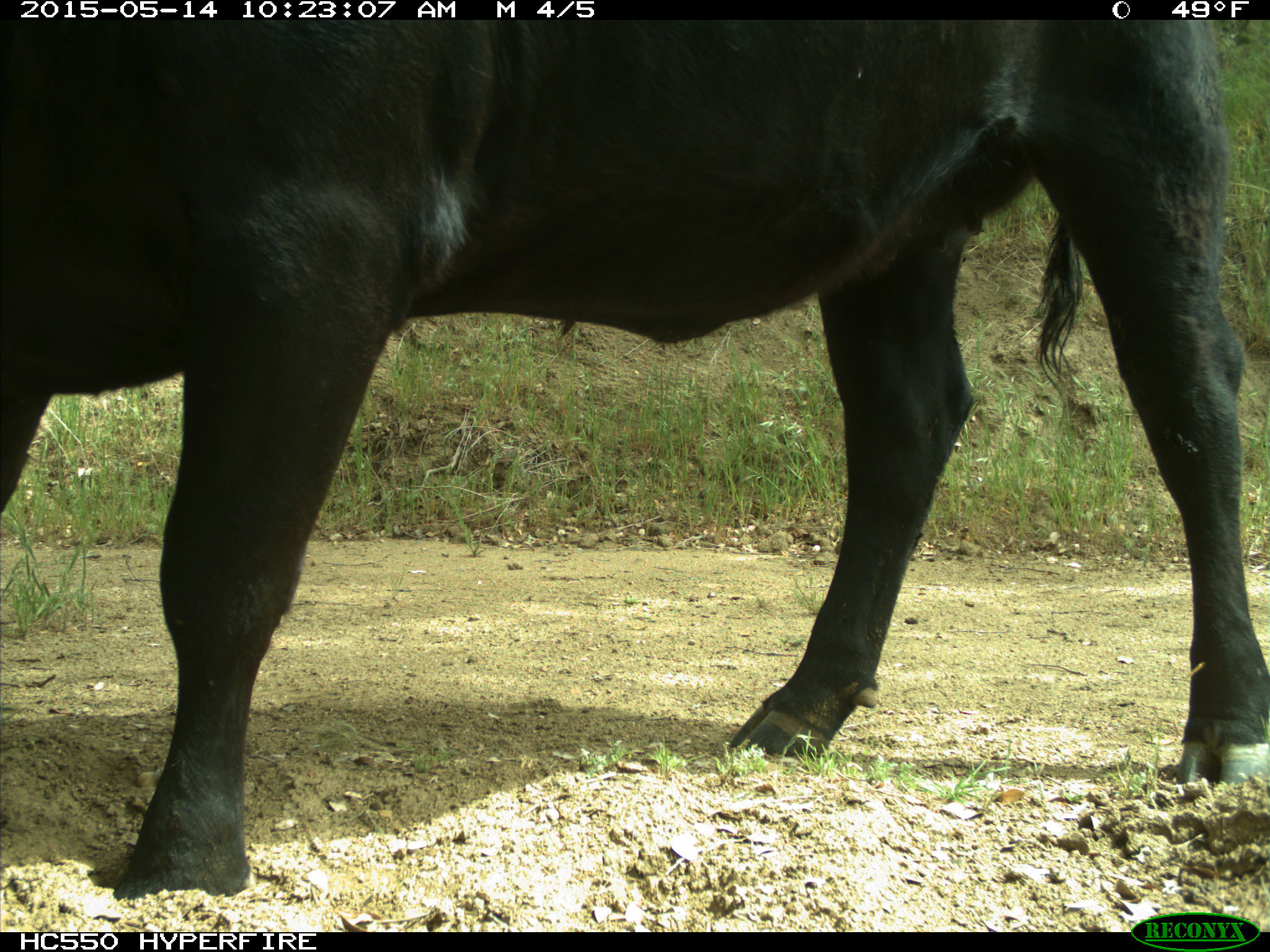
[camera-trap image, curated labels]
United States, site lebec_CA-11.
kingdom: Animalia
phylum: Chordata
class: Mammalia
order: Artiodactyla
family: Bovidae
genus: Bos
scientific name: Bos taurus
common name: domestic cow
Bos taurus (domestic cow).